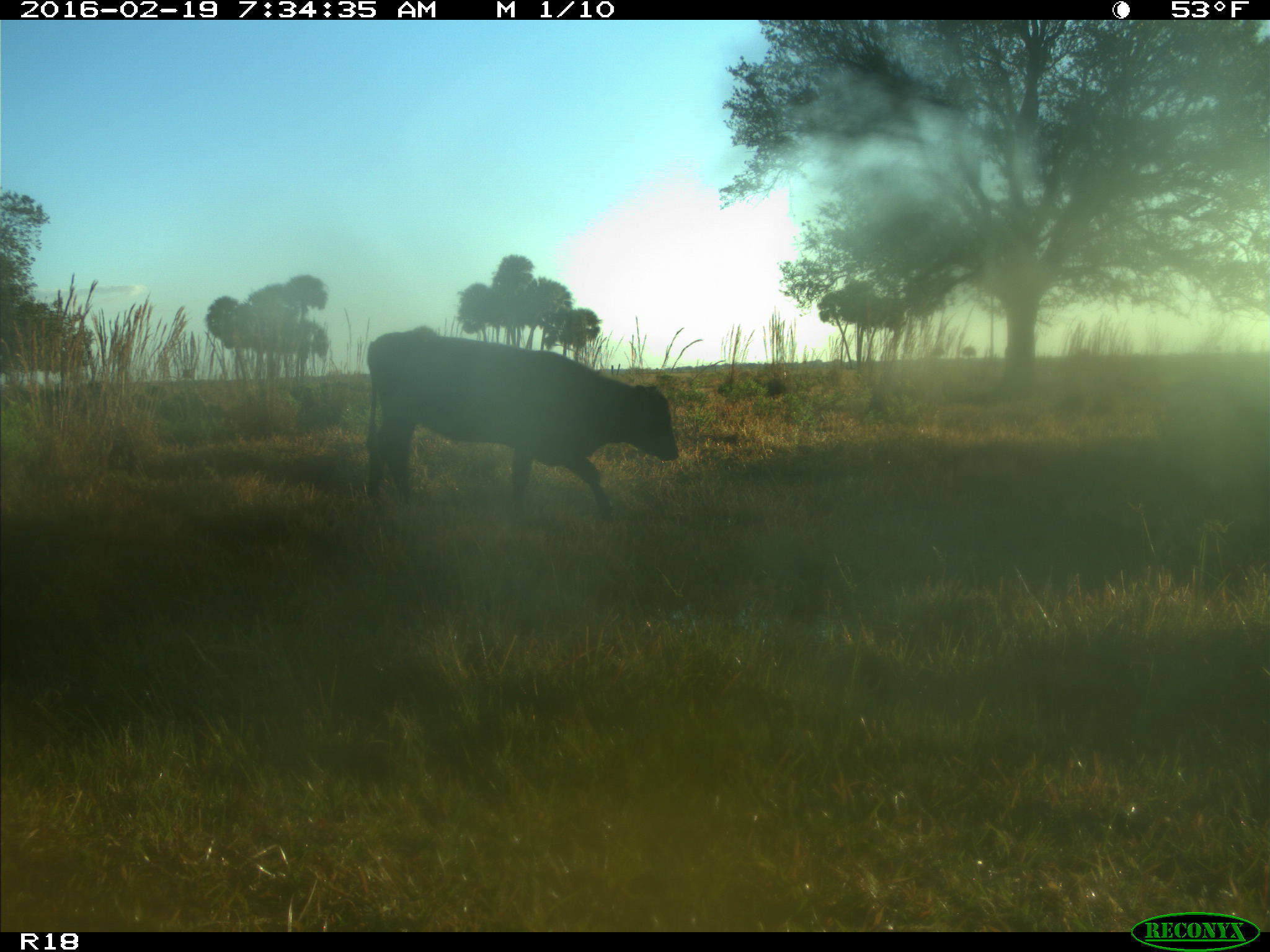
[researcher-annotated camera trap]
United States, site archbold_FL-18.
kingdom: Animalia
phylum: Chordata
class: Mammalia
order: Artiodactyla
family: Bovidae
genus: Bos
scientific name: Bos taurus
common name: domestic cow